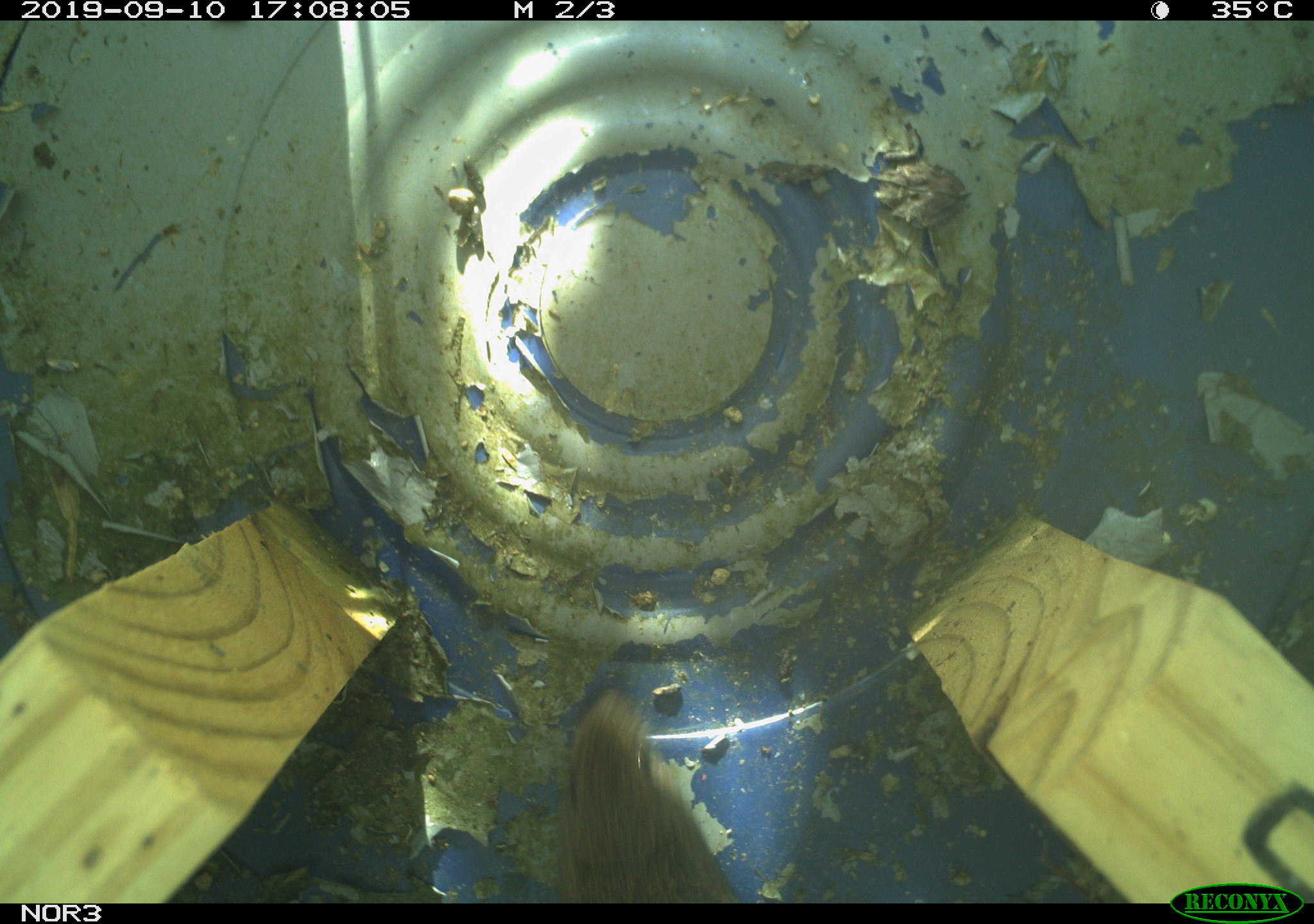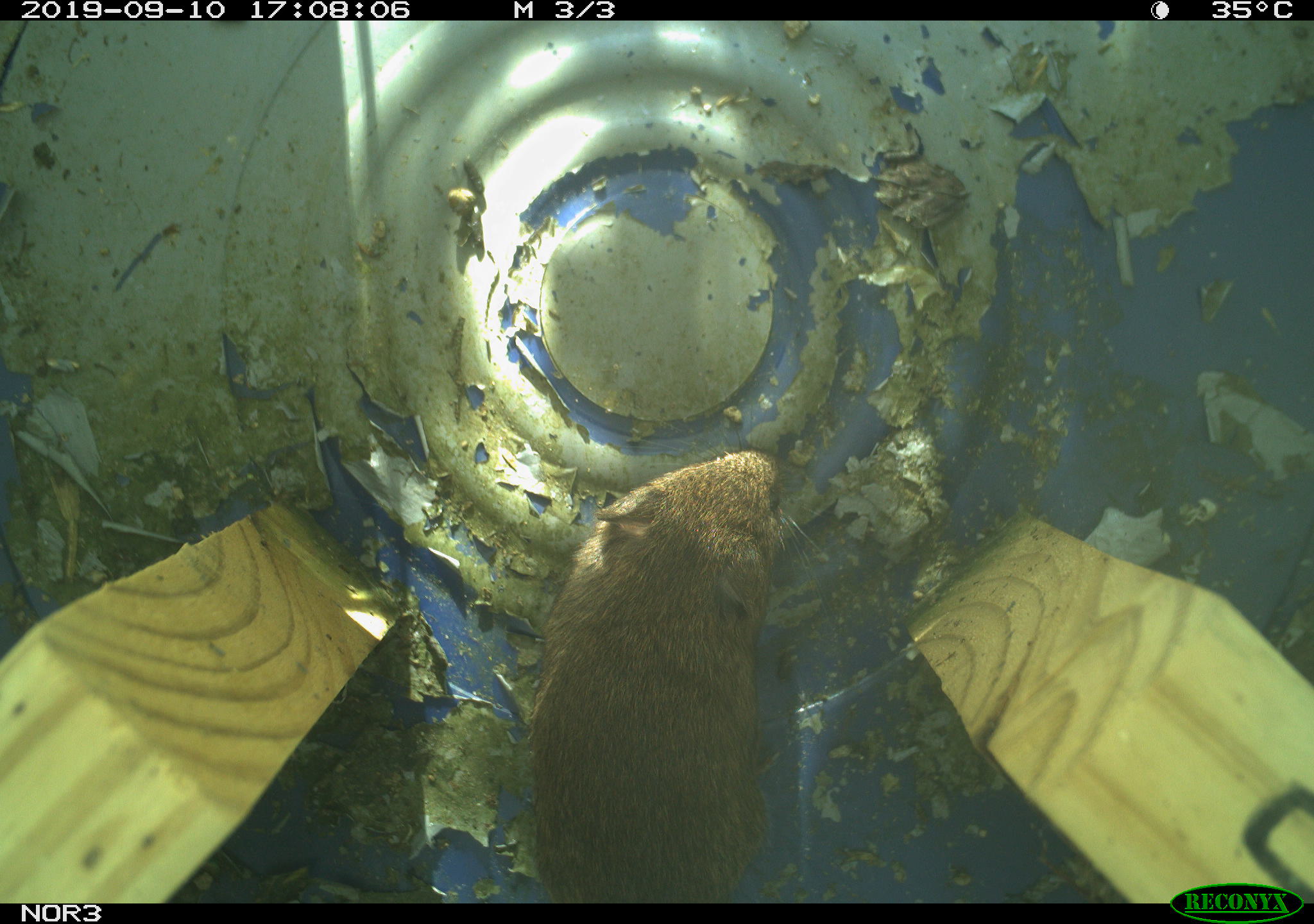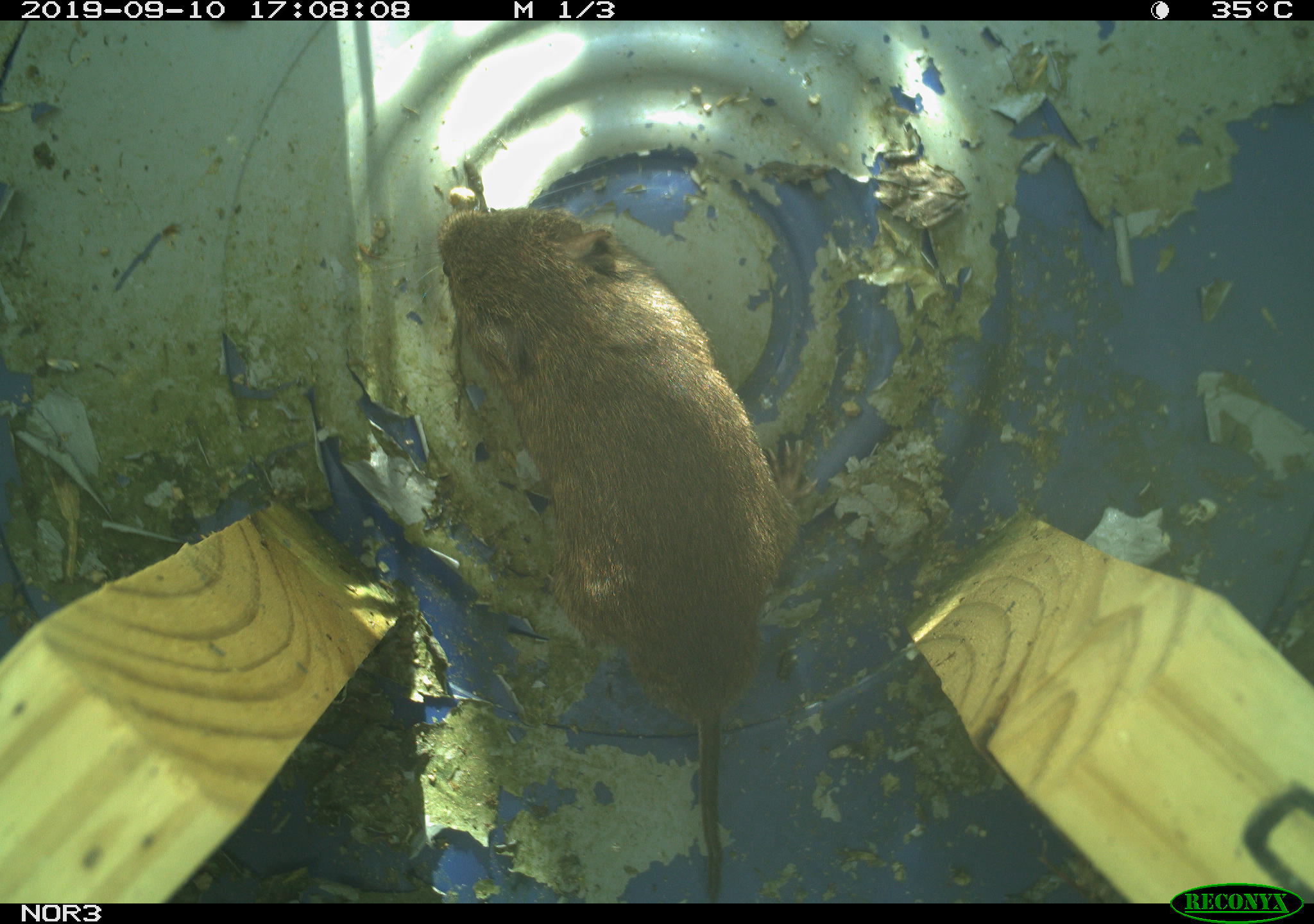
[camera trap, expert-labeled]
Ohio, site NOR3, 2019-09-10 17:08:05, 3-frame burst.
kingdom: Animalia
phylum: Chordata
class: Mammalia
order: Rodentia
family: Cricetidae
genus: Microtus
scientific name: Microtus pennsylvanicus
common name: meadow vole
Meadow vole (Microtus pennsylvanicus).